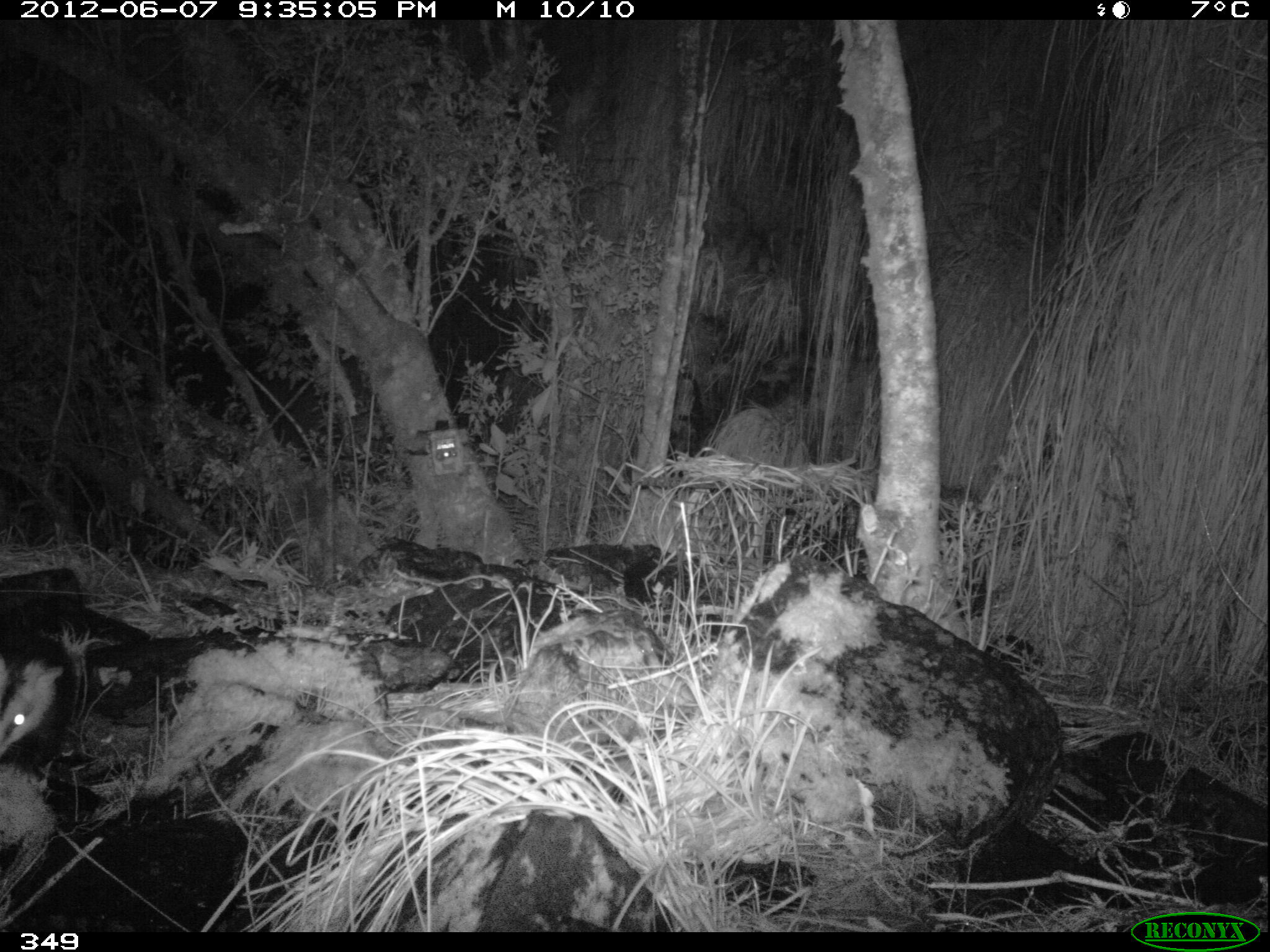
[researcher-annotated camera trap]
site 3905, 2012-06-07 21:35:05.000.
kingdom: Animalia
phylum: Chordata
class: Mammalia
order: Didelphimorphia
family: Didelphidae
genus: Didelphis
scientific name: Didelphis pernigra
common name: andean white-eared opossum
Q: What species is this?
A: Didelphis pernigra (andean white-eared opossum).